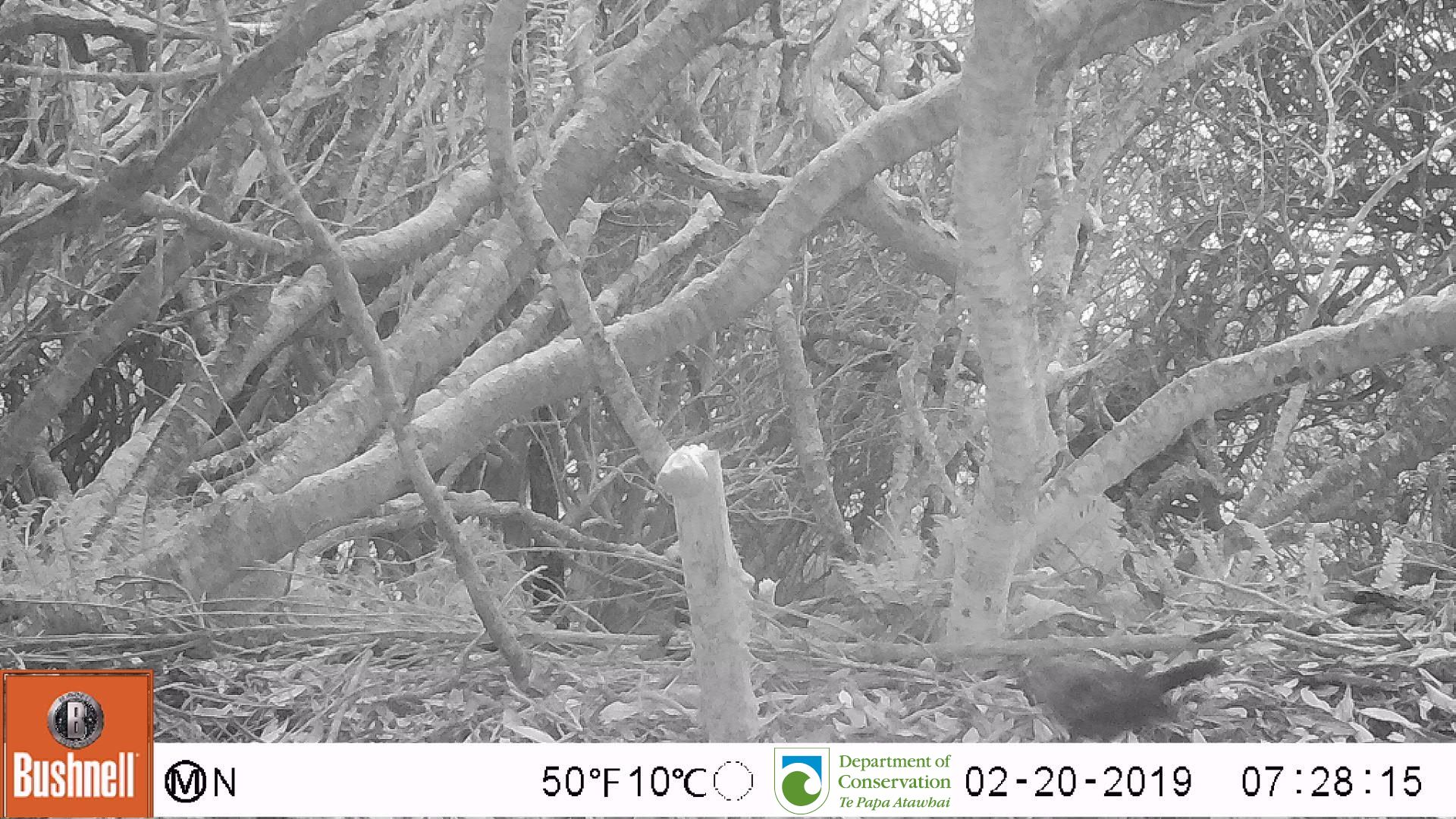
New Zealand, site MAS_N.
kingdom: Animalia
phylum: Chordata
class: Aves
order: Passeriformes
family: Turdidae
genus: Turdus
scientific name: Turdus merula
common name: eurasian blackbird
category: blackbird